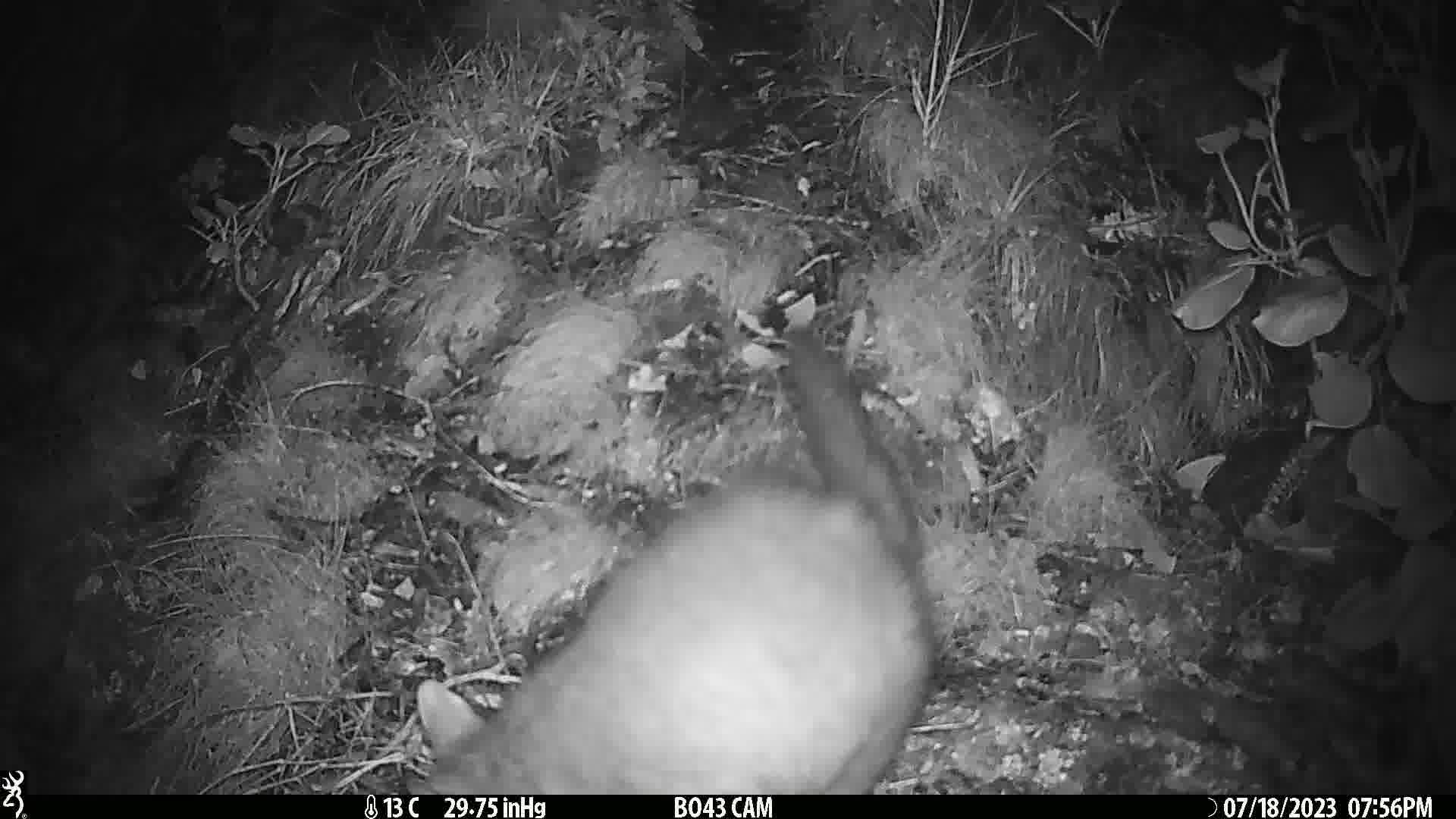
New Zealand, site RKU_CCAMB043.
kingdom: Animalia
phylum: Chordata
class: Mammalia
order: Diprotodontia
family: Phalangeridae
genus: Trichosurus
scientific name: Trichosurus vulpecula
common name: common brushtail possum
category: possum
Possum (common brushtail possum) (Trichosurus vulpecula).